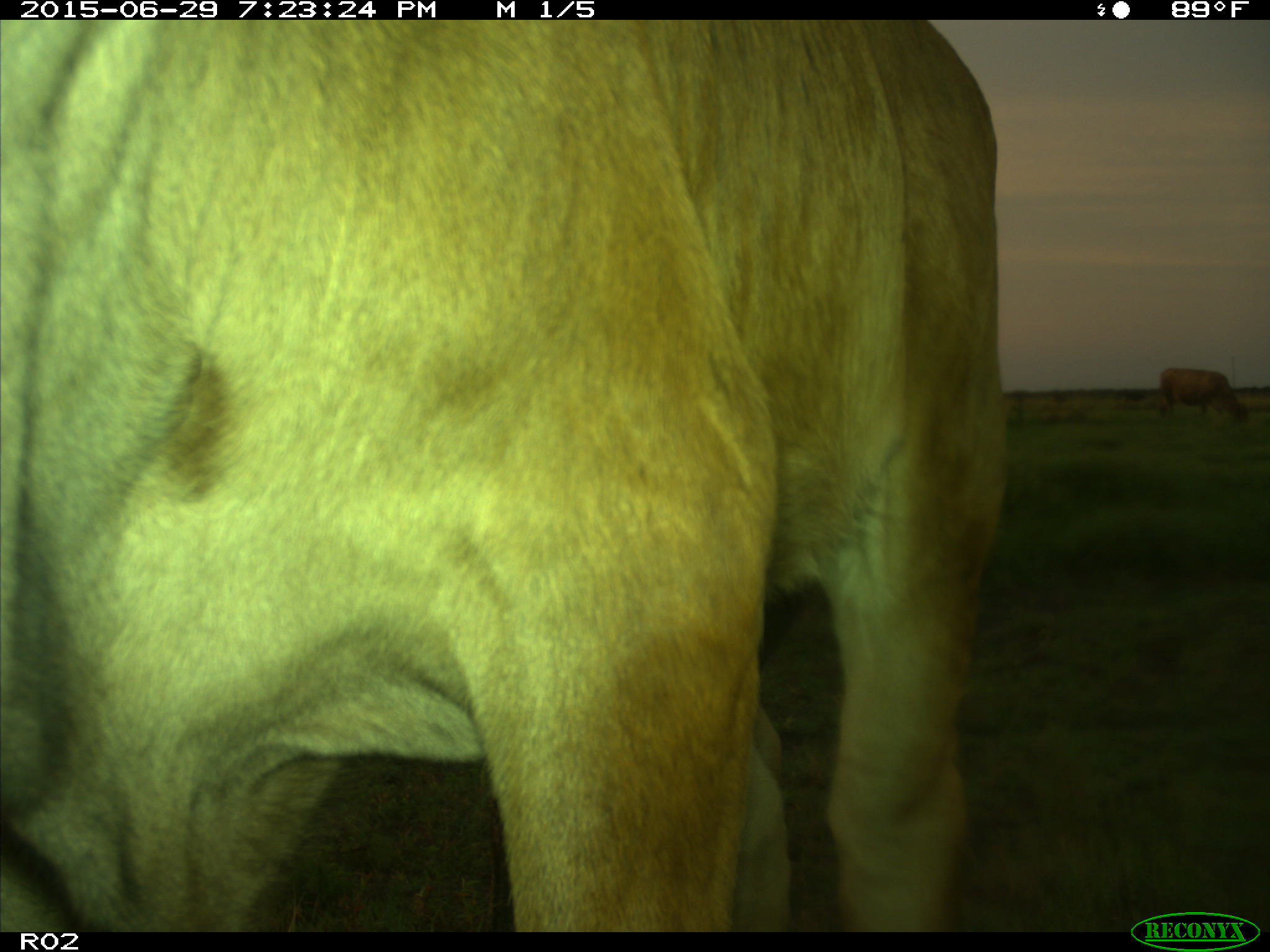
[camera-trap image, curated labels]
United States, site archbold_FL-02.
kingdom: Animalia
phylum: Chordata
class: Mammalia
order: Artiodactyla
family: Bovidae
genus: Bos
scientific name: Bos taurus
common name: domestic cow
Bos taurus (domestic cow).